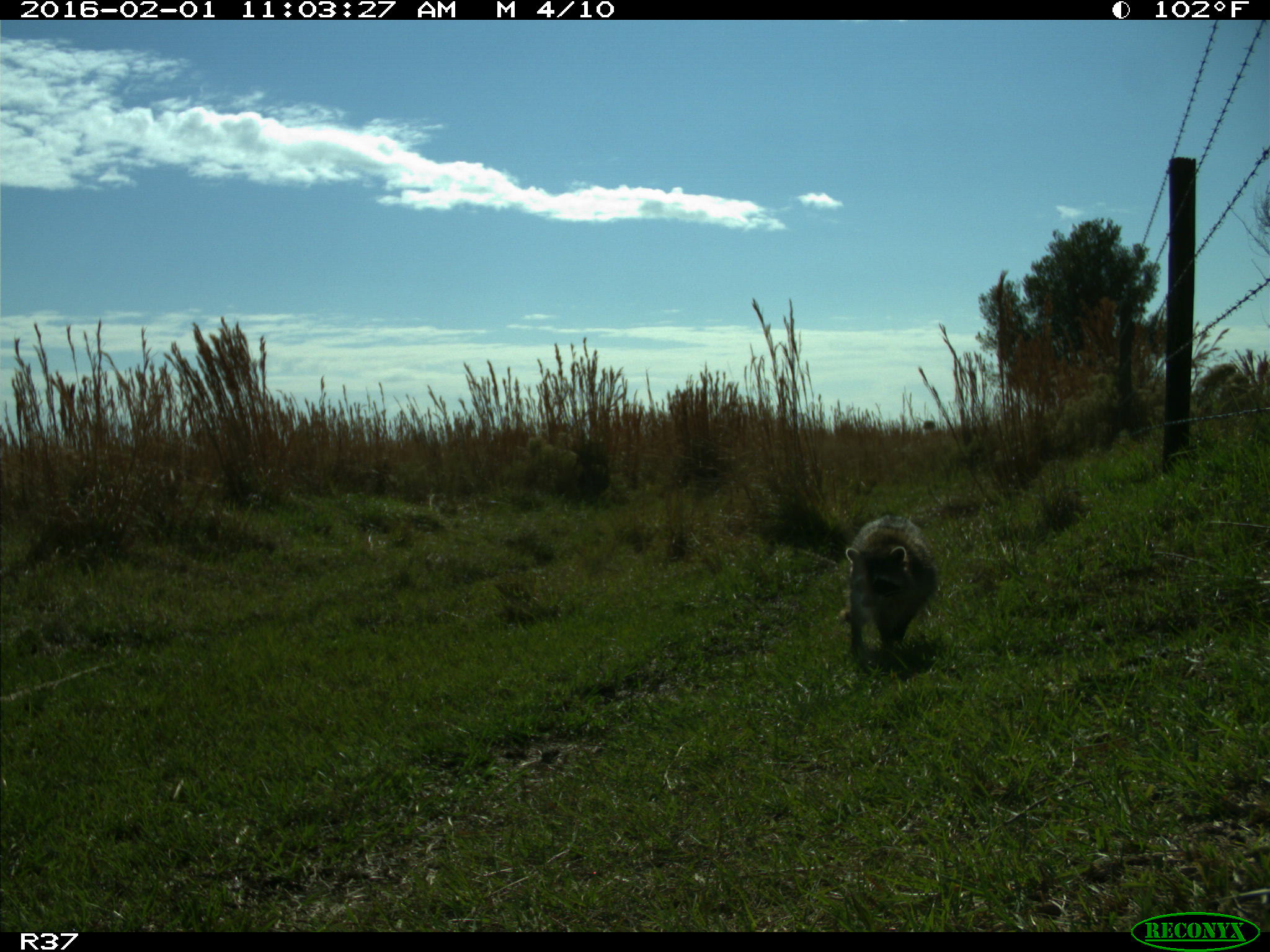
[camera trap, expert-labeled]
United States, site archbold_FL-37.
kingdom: Animalia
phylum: Chordata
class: Mammalia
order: Carnivora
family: Procyonidae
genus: Procyon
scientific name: Procyon lotor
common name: common raccoon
Procyon lotor (common raccoon).